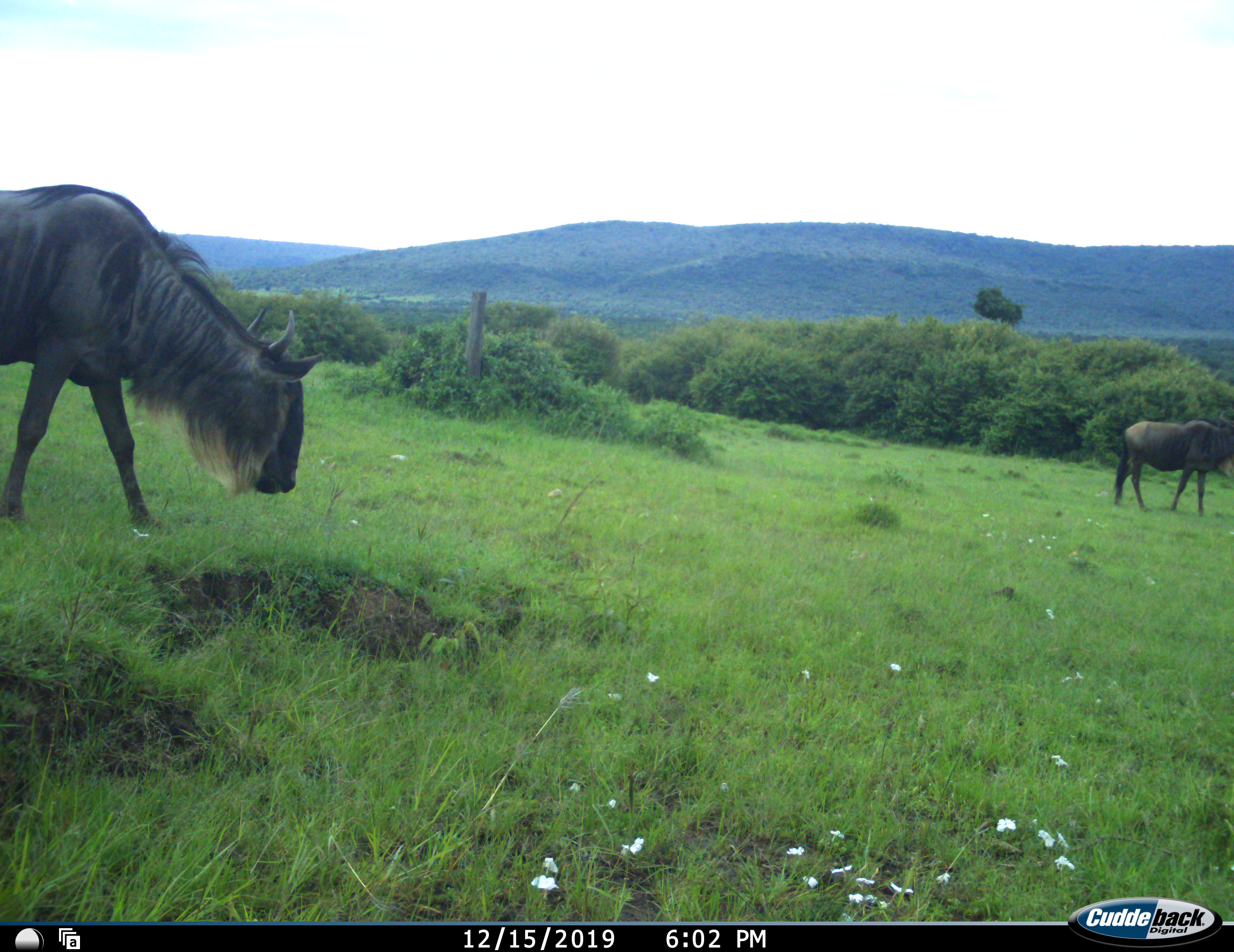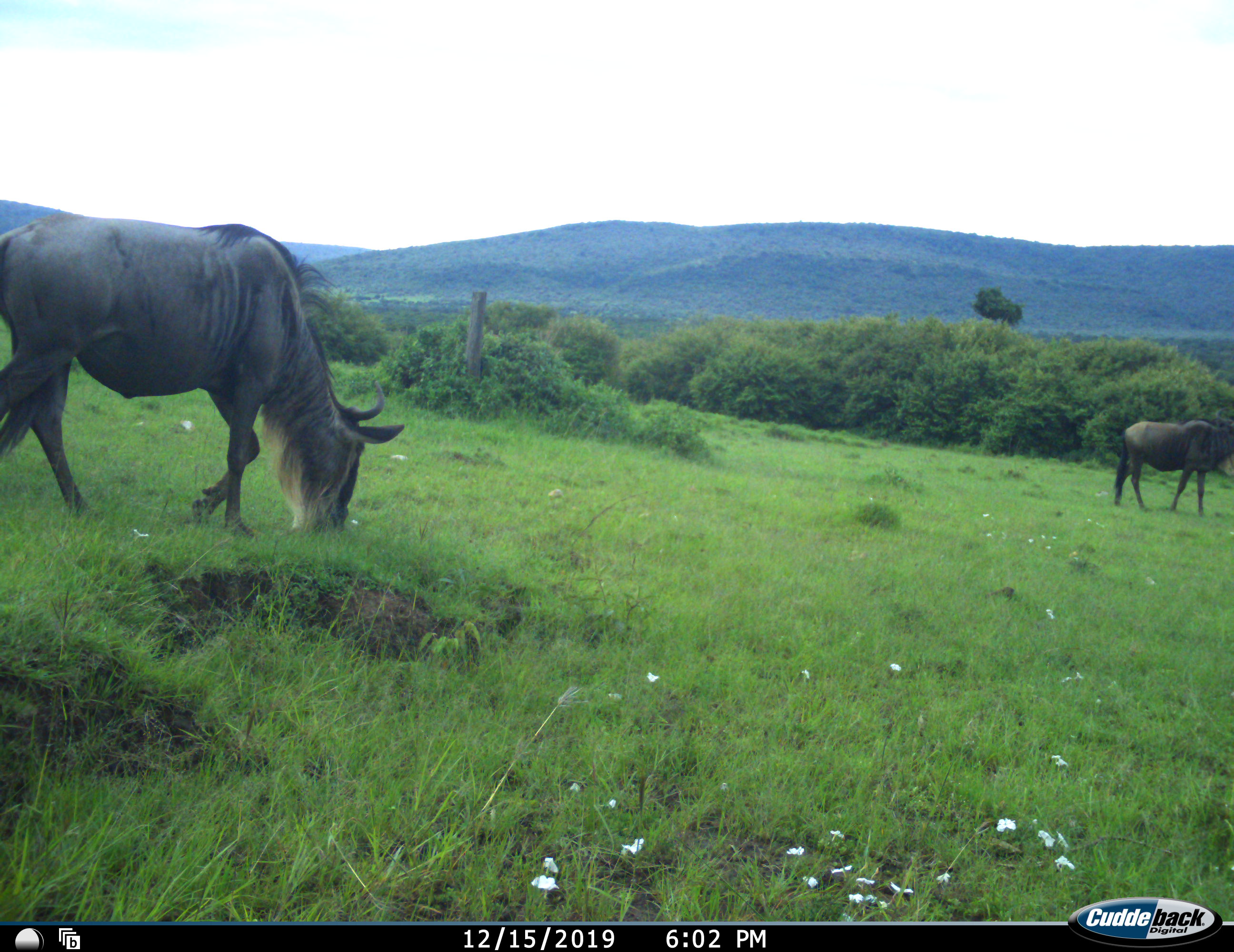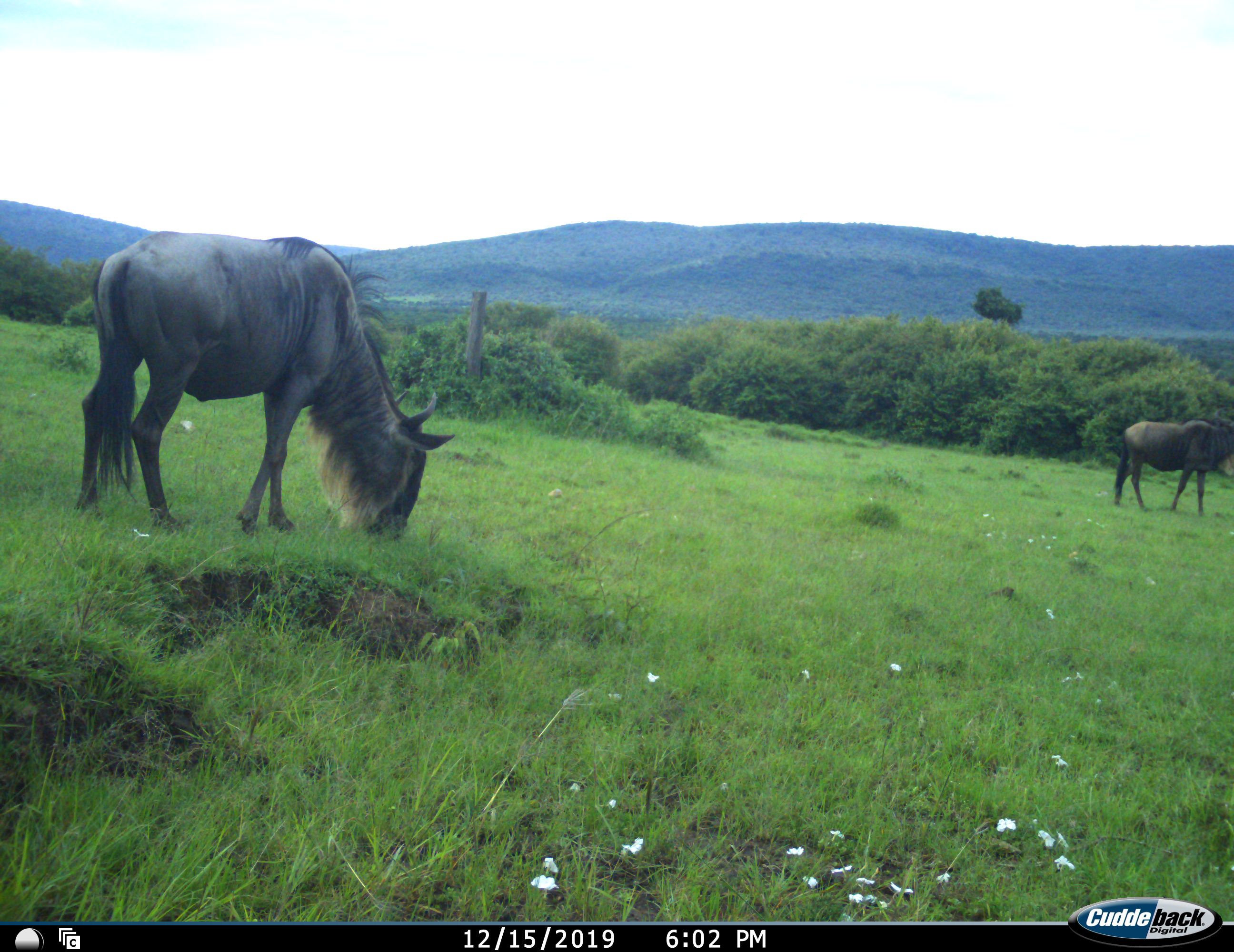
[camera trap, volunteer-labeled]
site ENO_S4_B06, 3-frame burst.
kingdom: Animalia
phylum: Chordata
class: Mammalia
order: Artiodactyla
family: Bovidae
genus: Connochaetes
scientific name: Connochaetes taurinus taurinus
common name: blue wildebeest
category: wildebeestblue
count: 2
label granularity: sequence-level